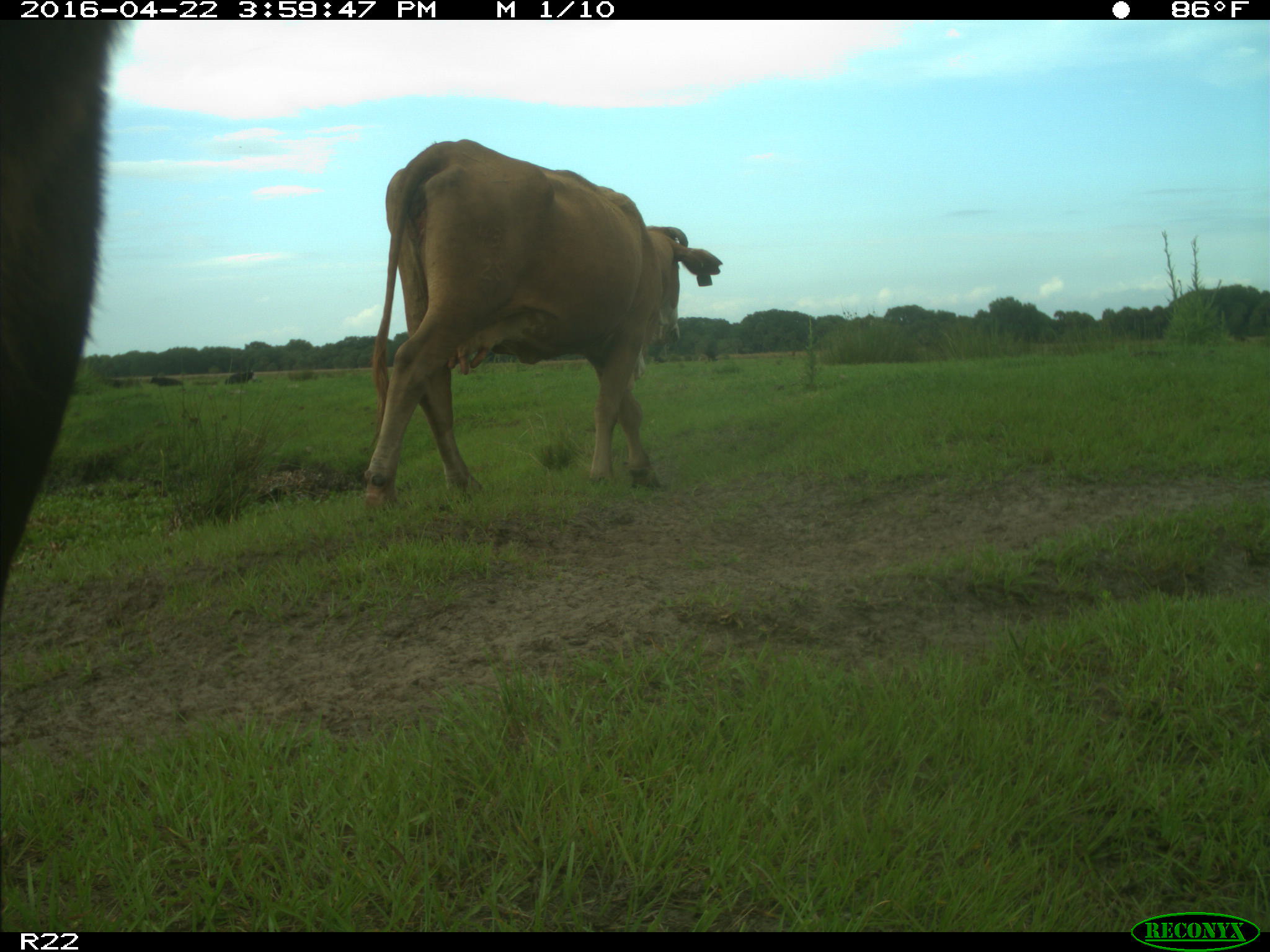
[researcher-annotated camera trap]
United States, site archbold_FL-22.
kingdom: Animalia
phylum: Chordata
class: Mammalia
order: Artiodactyla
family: Bovidae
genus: Bos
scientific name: Bos taurus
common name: domestic cow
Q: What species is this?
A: Bos taurus (domestic cow).